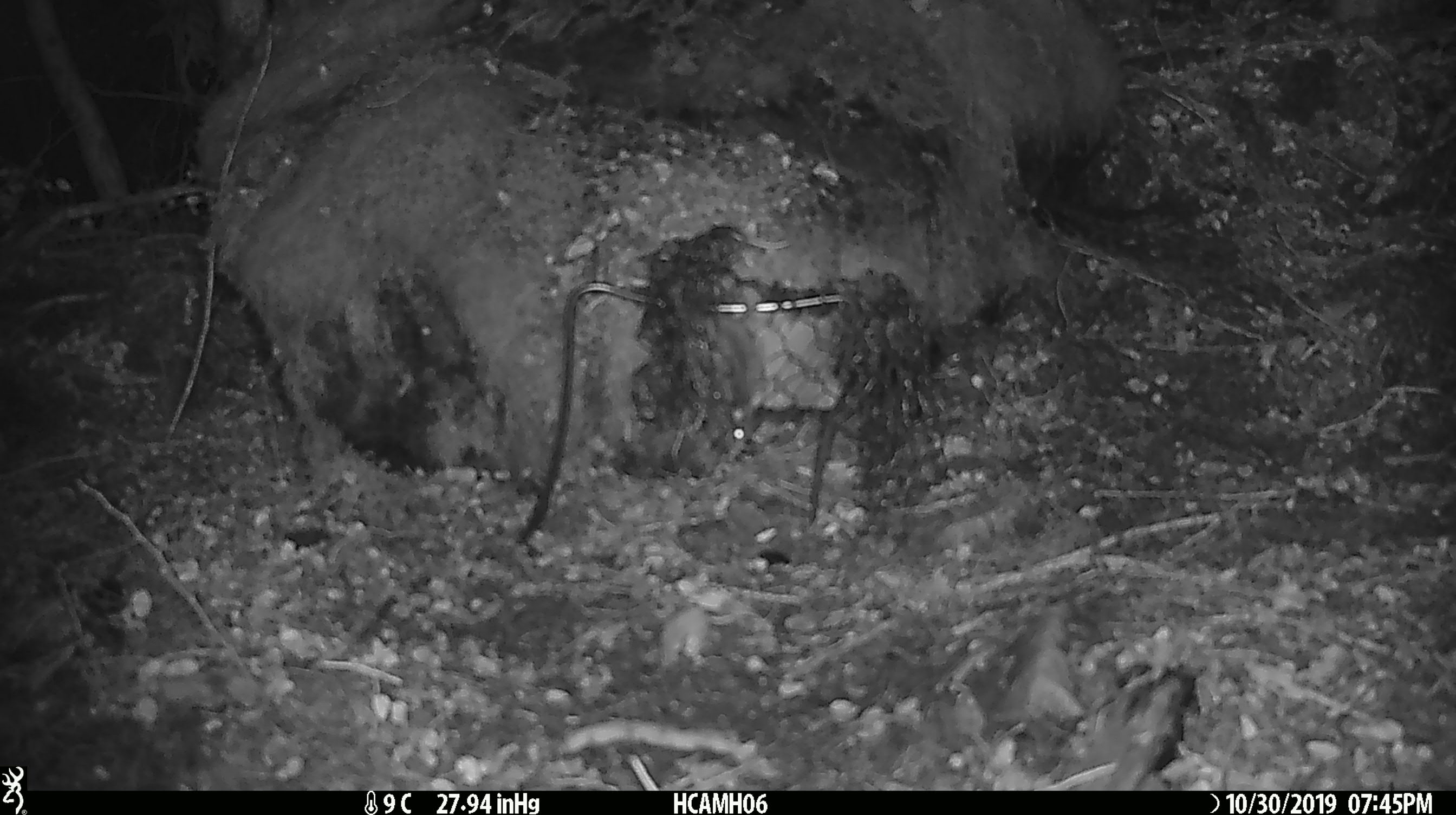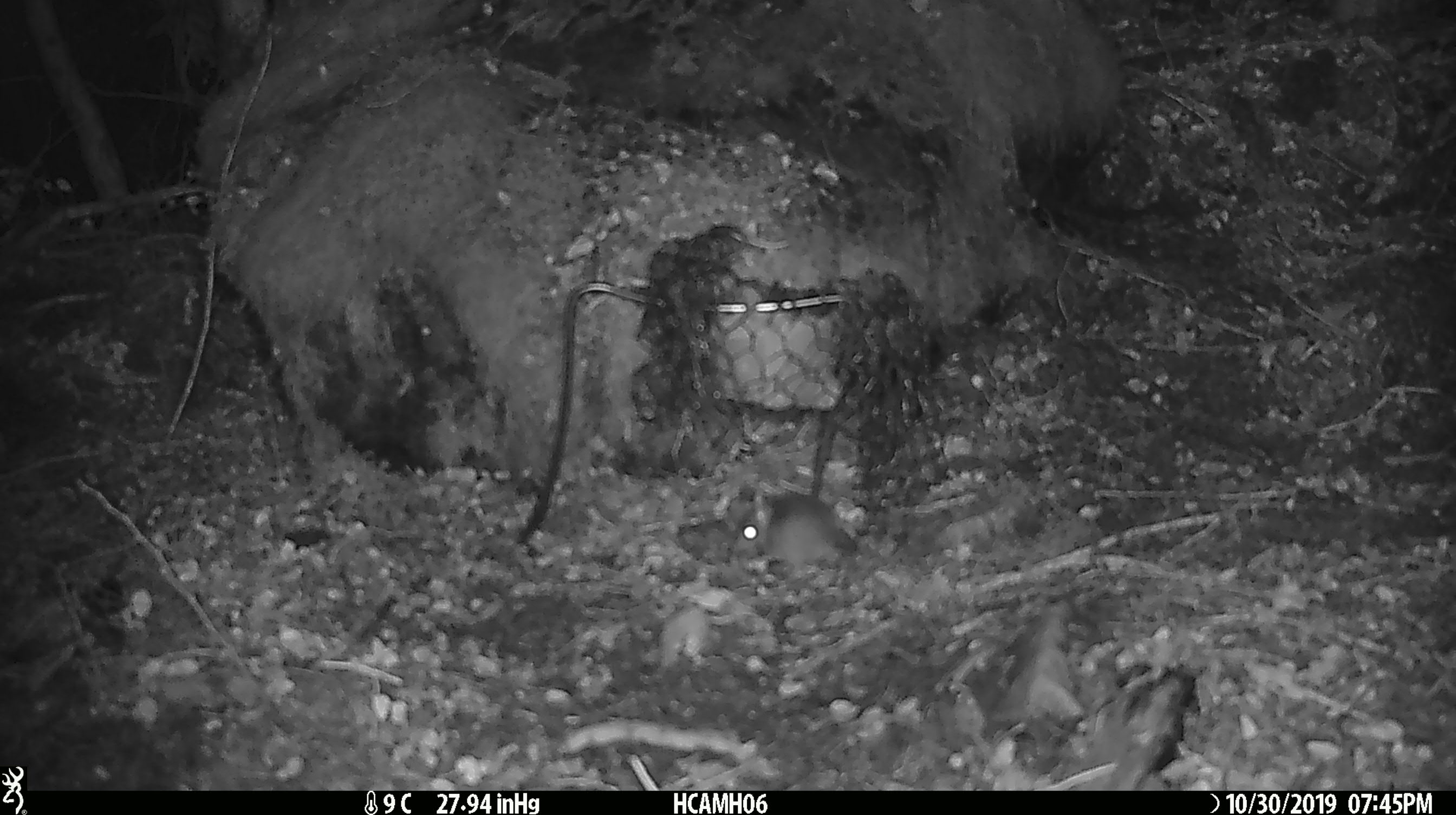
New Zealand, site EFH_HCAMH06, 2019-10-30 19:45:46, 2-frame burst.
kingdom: Animalia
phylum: Chordata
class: Mammalia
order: Rodentia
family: Muridae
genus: Mus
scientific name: Mus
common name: mouse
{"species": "mouse (Mus)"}